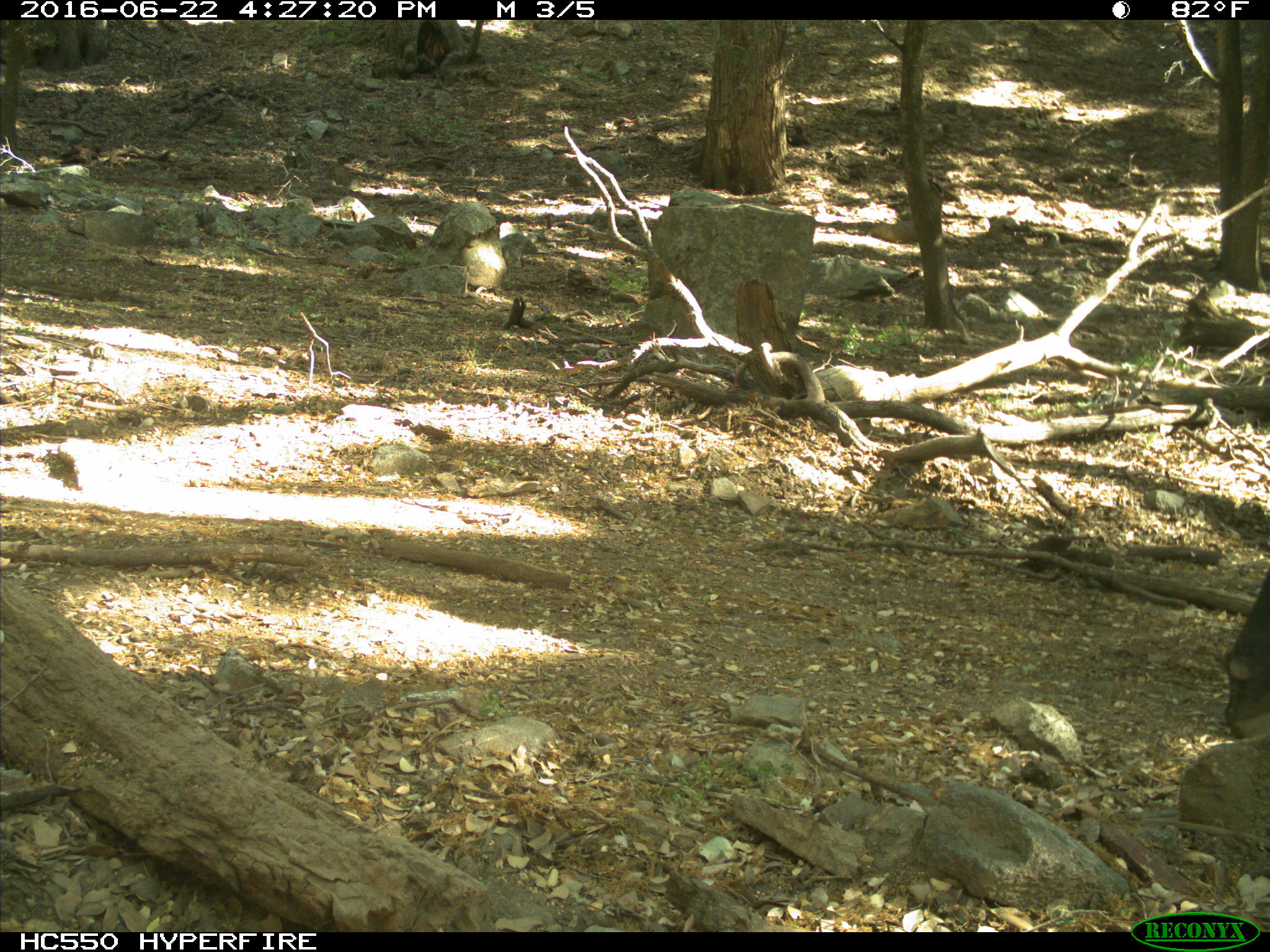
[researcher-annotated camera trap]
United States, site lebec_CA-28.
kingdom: Animalia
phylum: Chordata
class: Mammalia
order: Artiodactyla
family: Bovidae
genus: Bos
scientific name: Bos taurus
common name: domestic cow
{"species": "Bos taurus (domestic cow)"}